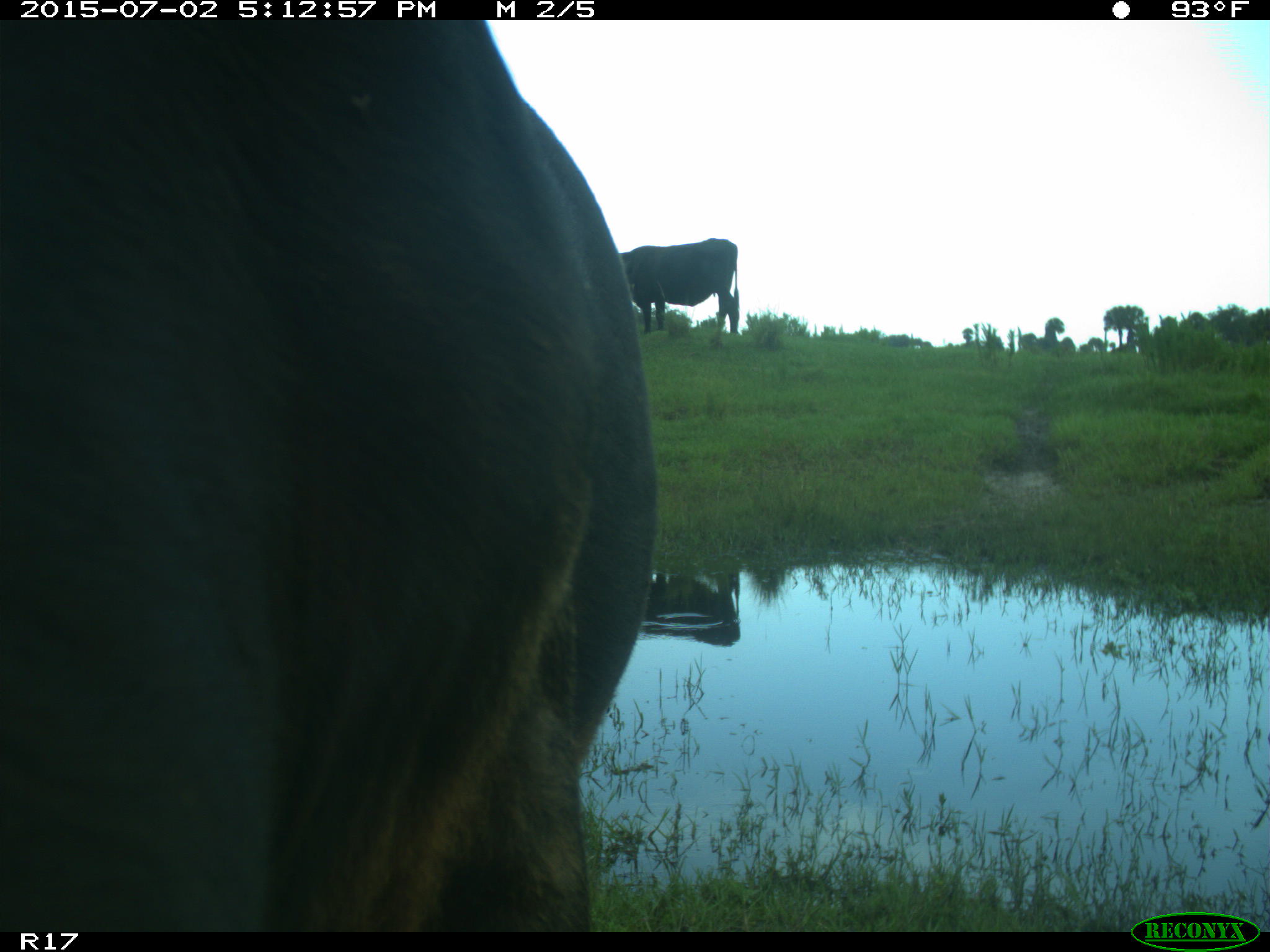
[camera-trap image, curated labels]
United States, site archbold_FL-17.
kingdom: Animalia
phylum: Chordata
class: Mammalia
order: Artiodactyla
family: Bovidae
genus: Bos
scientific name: Bos taurus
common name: domestic cow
Bos taurus (domestic cow).